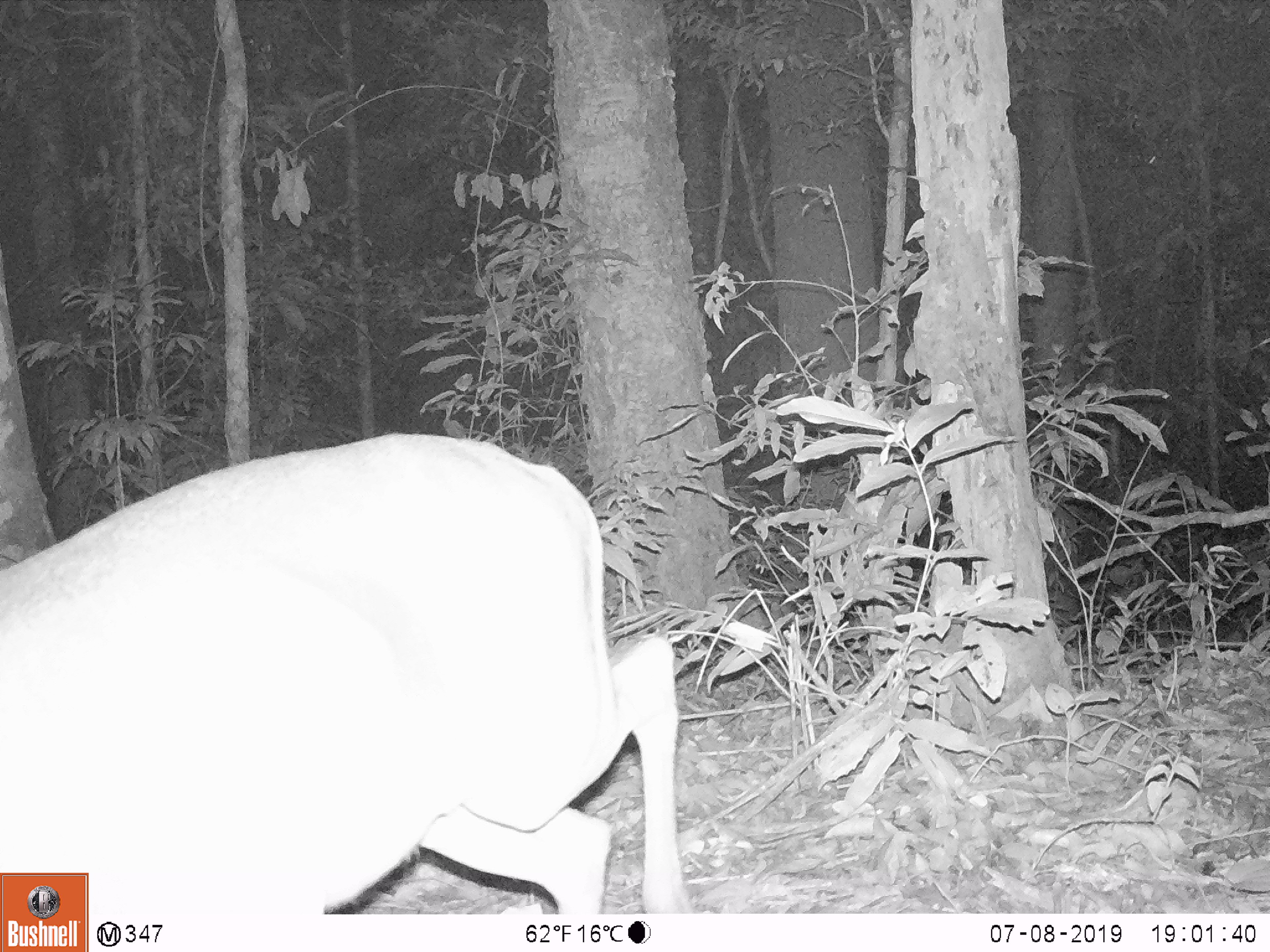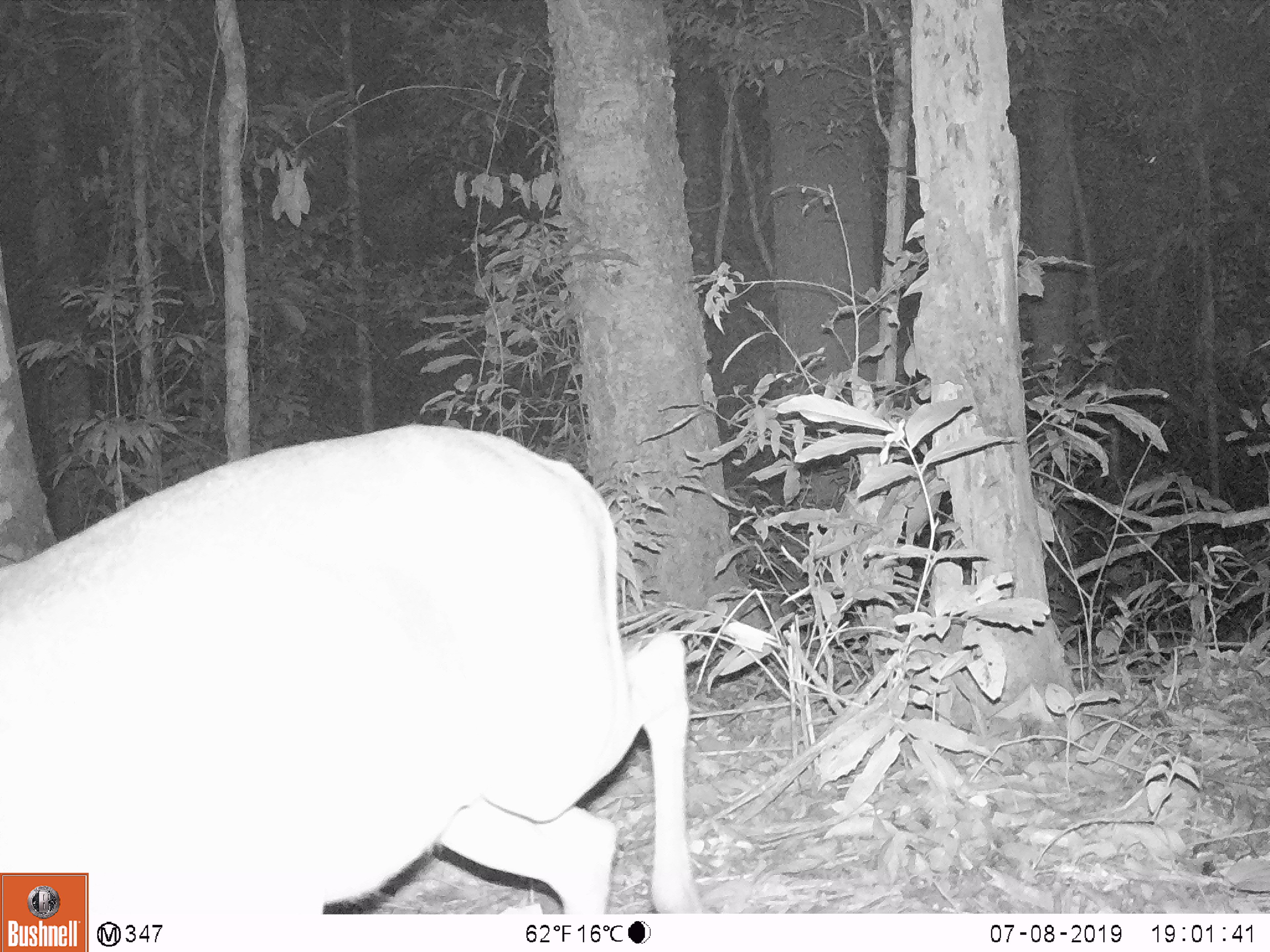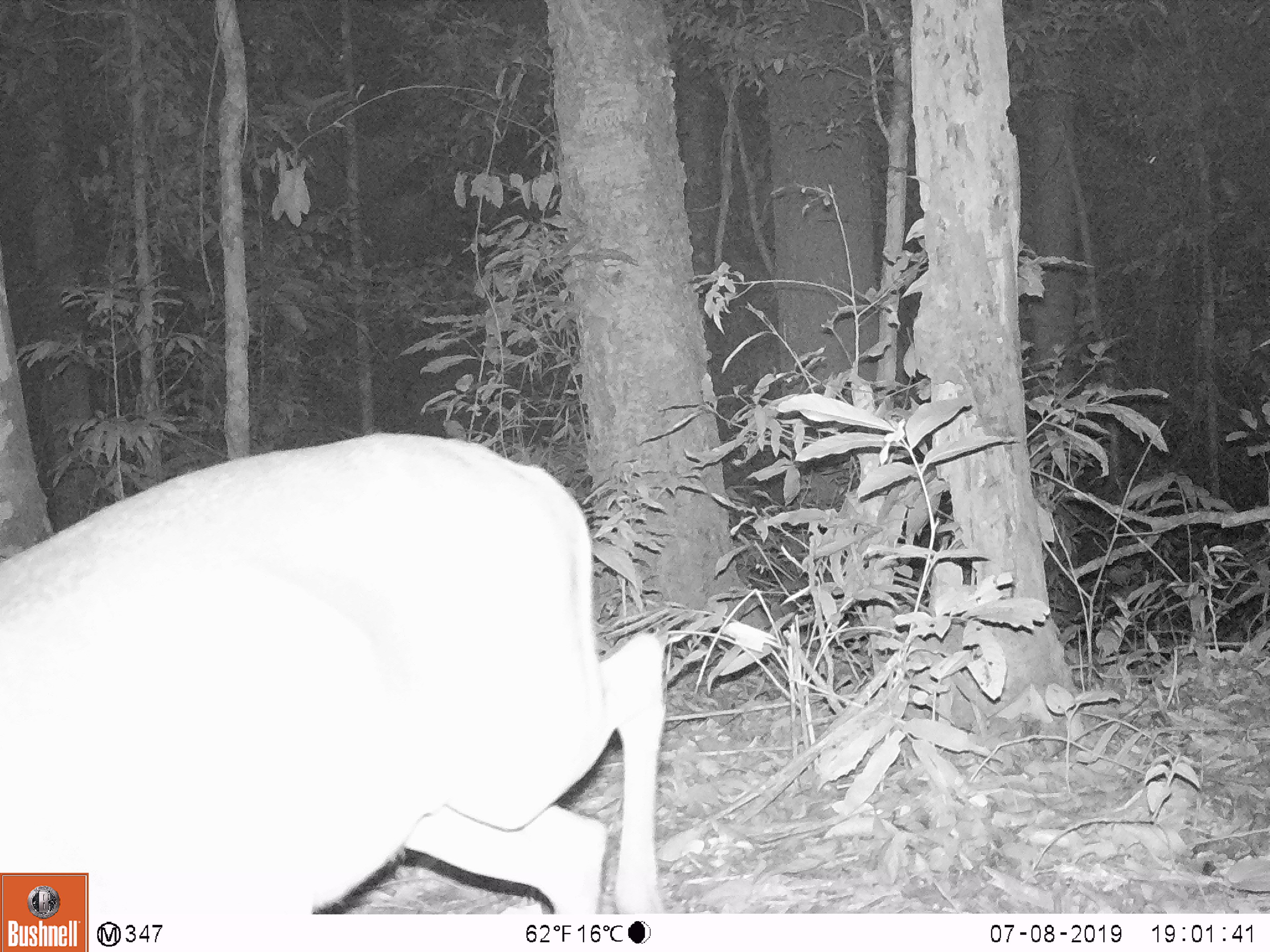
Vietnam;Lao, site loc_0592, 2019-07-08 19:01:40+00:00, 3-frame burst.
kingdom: Animalia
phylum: Chordata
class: Mammalia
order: Artiodactyla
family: Cervidae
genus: Muntiacus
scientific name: Muntiacus muntjak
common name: red muntjac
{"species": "red muntjac (Muntiacus muntjak)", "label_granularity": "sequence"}